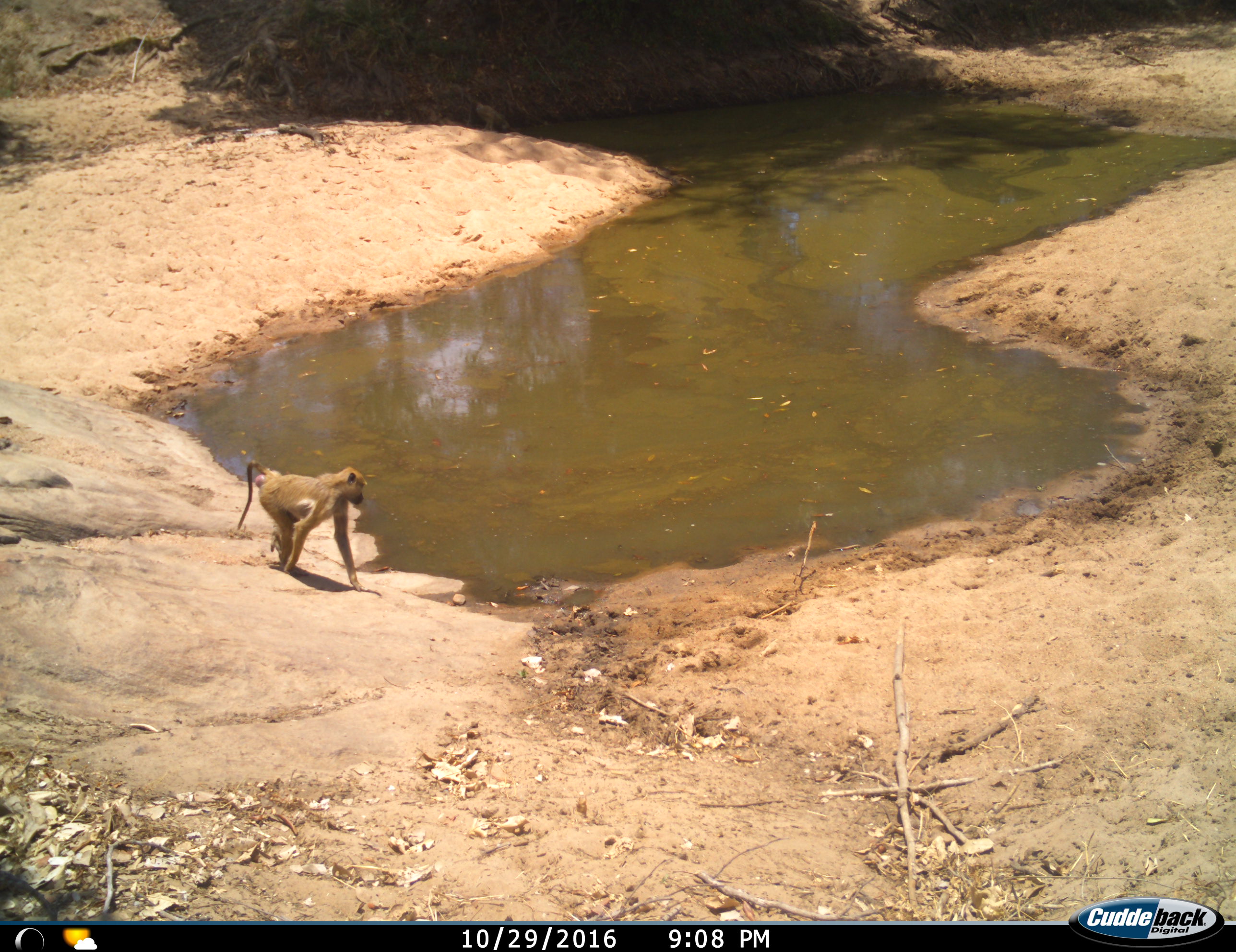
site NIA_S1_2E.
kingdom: Animalia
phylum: Chordata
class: Mammalia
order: Primates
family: Cercopithecidae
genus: Papio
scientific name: Papio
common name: baboon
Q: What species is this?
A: Baboon (Papio).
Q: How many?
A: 1.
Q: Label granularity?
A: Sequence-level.